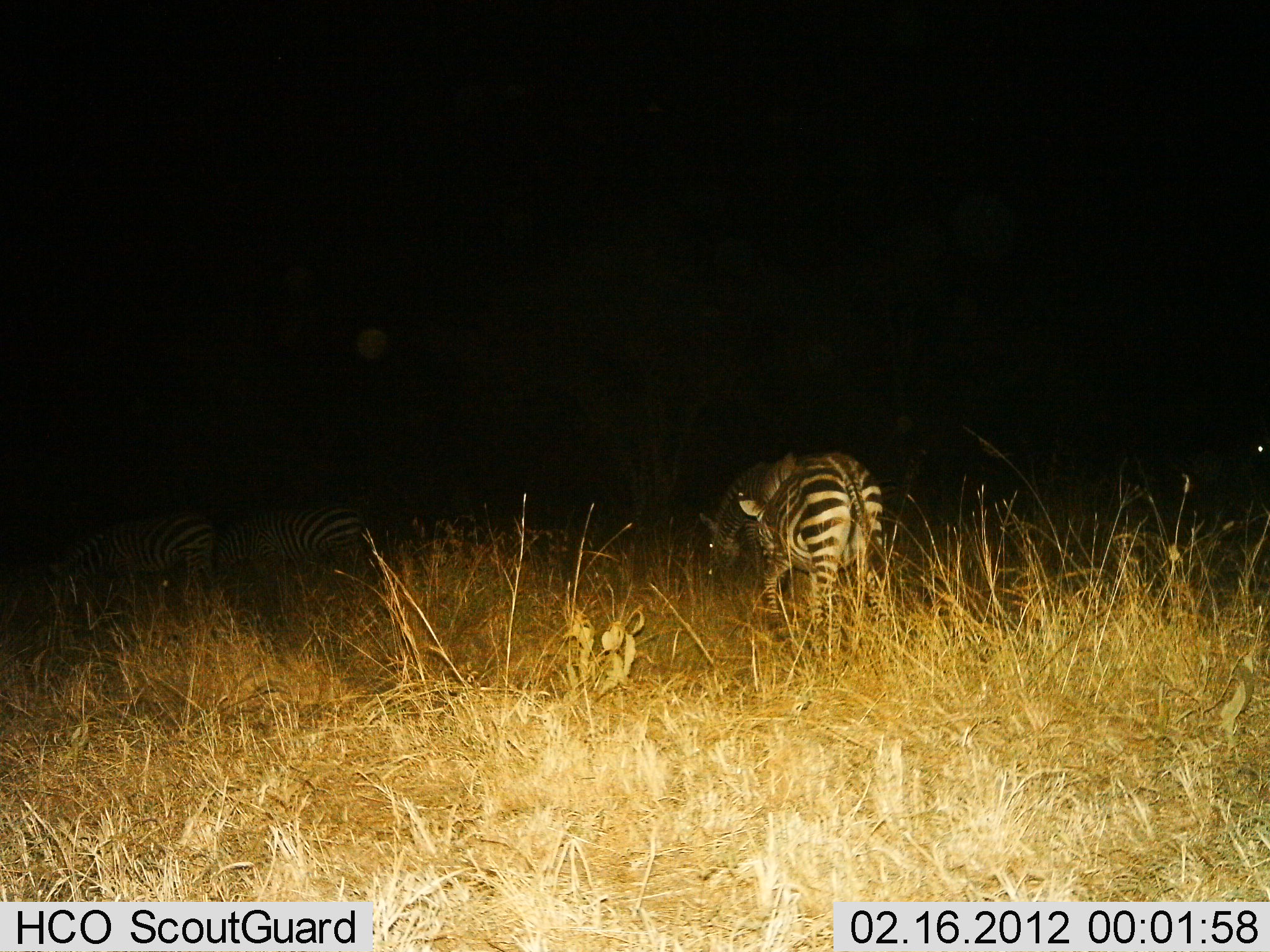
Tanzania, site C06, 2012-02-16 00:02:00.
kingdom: Animalia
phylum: Chordata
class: Mammalia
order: Perissodactyla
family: Equidae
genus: Equus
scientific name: Equus quagga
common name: plains zebra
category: zebra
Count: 3.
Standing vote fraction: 15%.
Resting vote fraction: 0%.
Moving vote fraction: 15%.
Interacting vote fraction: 0%.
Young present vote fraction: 0%.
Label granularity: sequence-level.